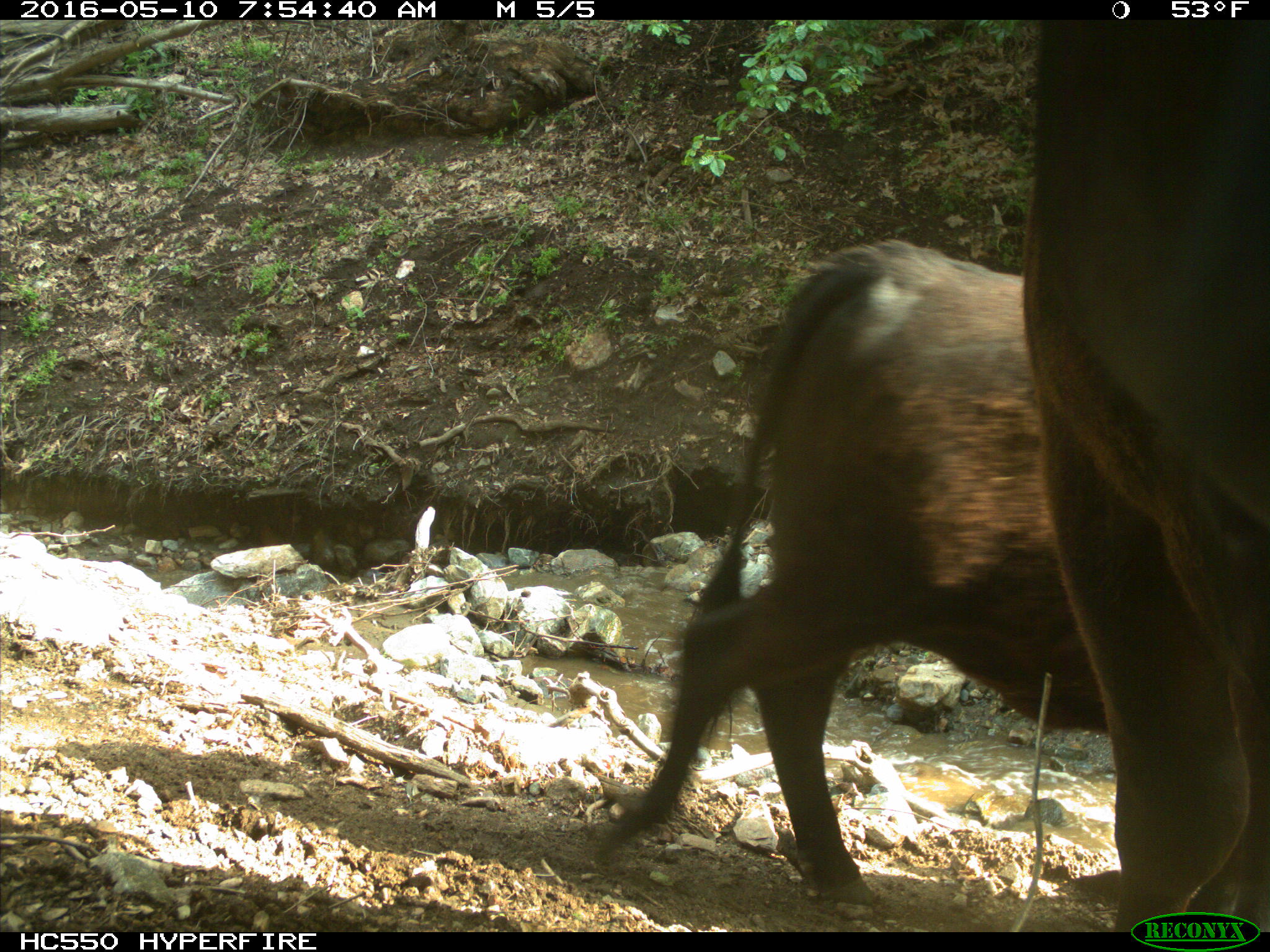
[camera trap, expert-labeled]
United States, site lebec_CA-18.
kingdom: Animalia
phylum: Chordata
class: Mammalia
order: Artiodactyla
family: Bovidae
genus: Bos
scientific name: Bos taurus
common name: domestic cow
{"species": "Bos taurus (domestic cow)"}